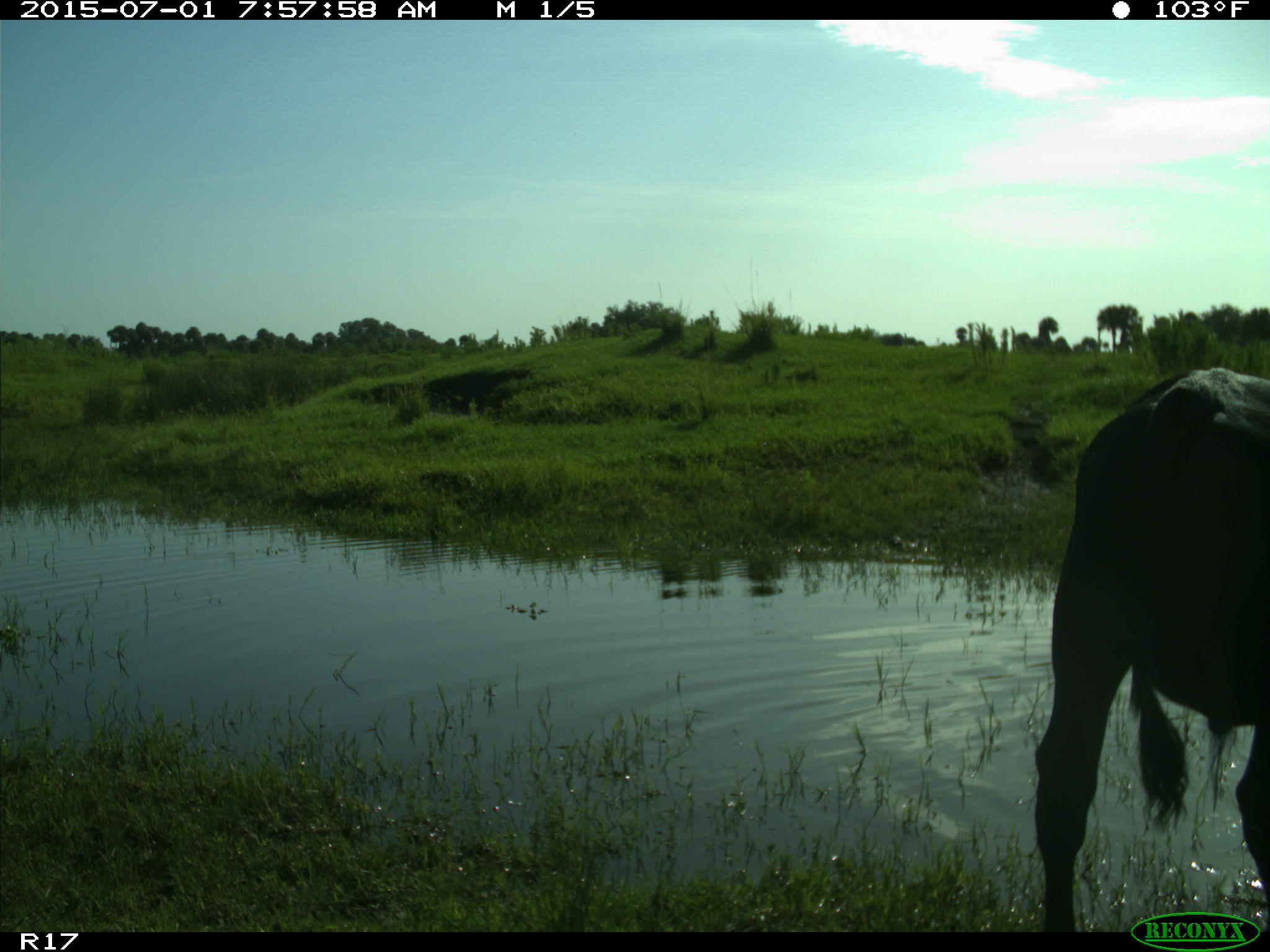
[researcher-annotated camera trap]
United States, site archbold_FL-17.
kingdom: Animalia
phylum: Chordata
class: Mammalia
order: Artiodactyla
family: Bovidae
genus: Bos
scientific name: Bos taurus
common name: domestic cow